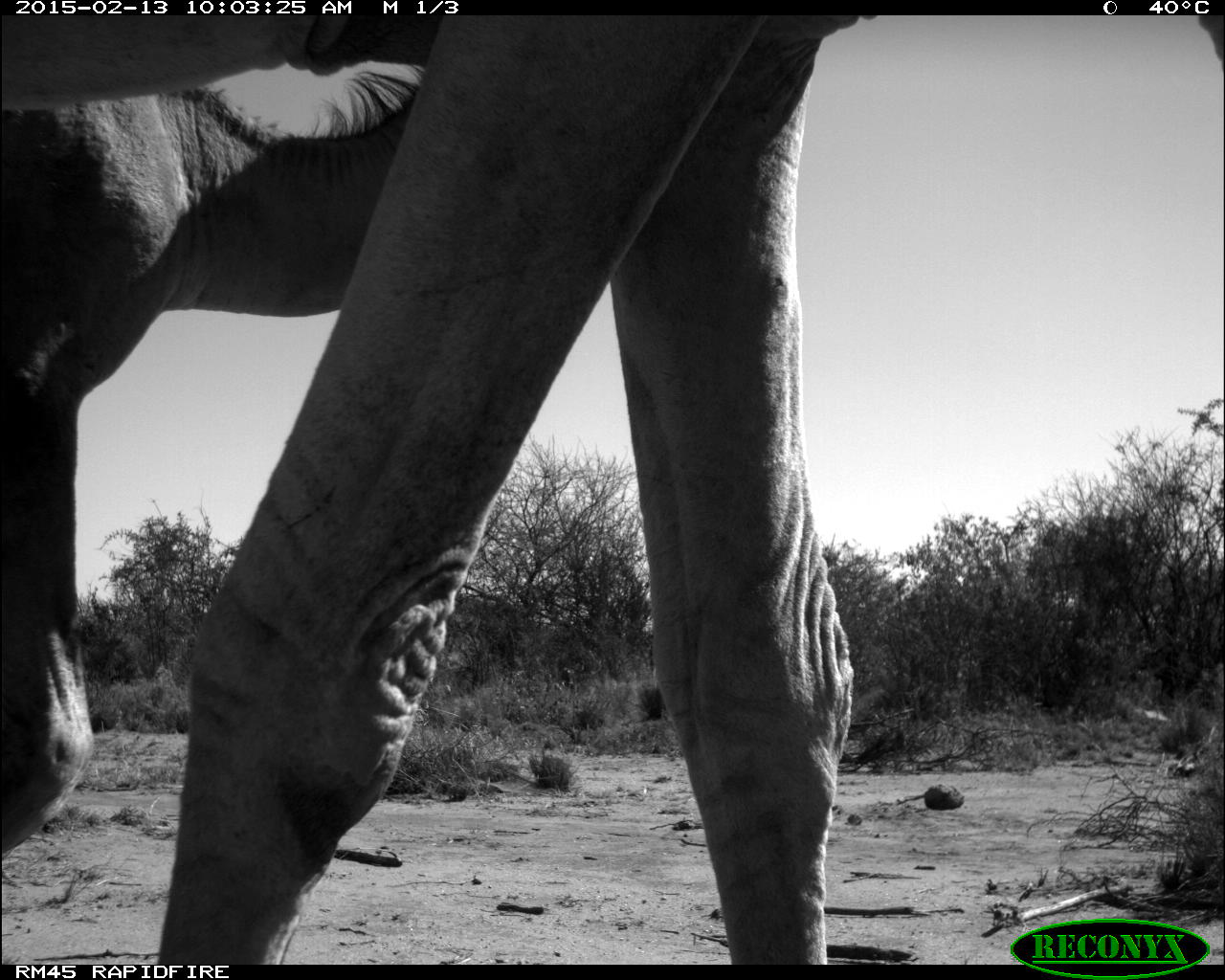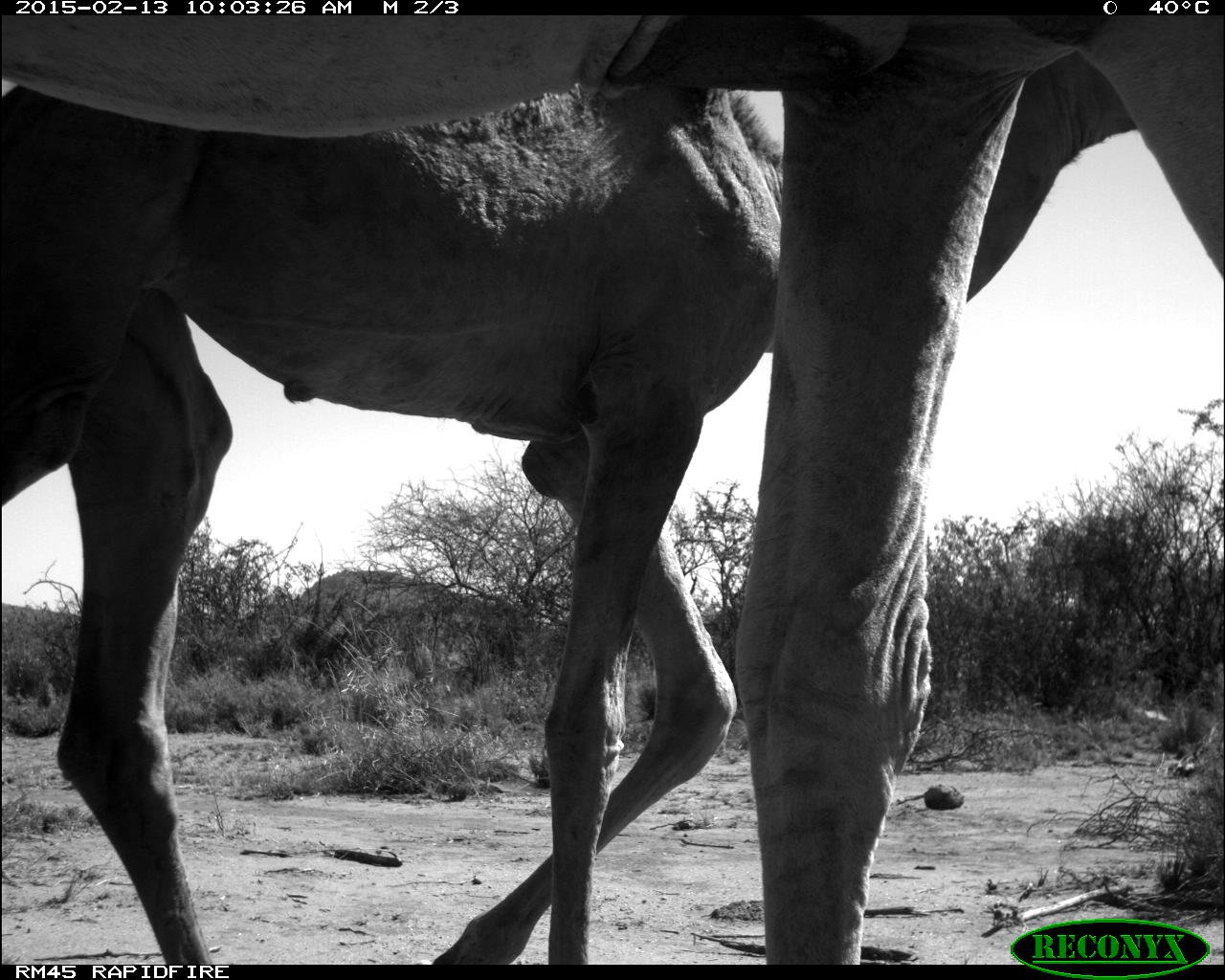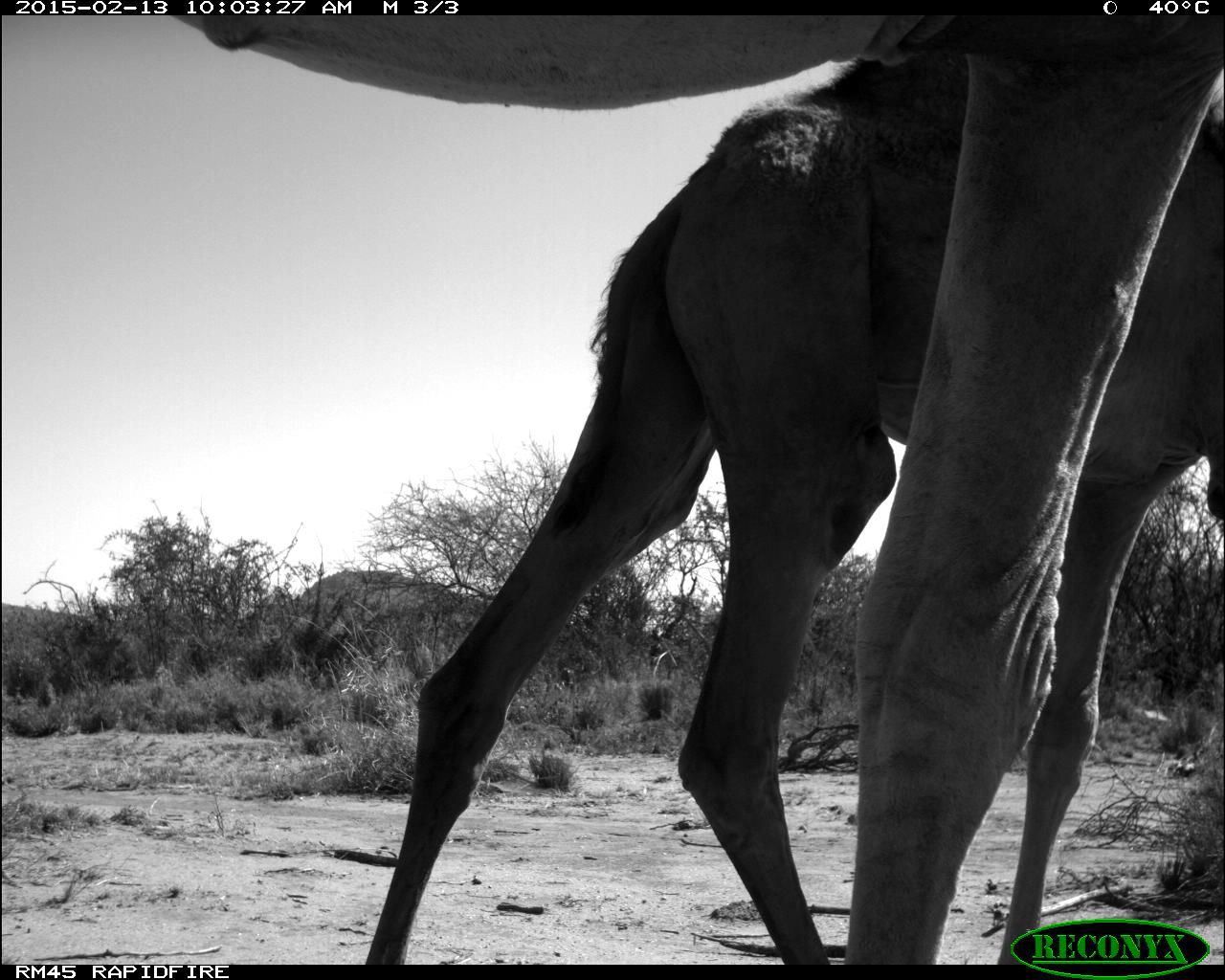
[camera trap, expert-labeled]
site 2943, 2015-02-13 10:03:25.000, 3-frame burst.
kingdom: Animalia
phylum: Chordata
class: Mammalia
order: Artiodactyla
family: Camelidae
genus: Camelus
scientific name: Camelus dromedarius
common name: dromedary camel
Camelus dromedarius (dromedary camel), count 5.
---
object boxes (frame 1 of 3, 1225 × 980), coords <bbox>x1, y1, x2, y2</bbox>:
camelus dromedarius: <bbox>0, 15, 1224, 965</bbox>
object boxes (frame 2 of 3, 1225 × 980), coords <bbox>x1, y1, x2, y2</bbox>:
camelus dromedarius: <bbox>2, 18, 1223, 965</bbox>; <bbox>0, 91, 783, 965</bbox>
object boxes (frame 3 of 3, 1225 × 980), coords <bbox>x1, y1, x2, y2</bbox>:
camelus dromedarius: <bbox>162, 13, 1222, 965</bbox>; <bbox>358, 15, 1225, 965</bbox>